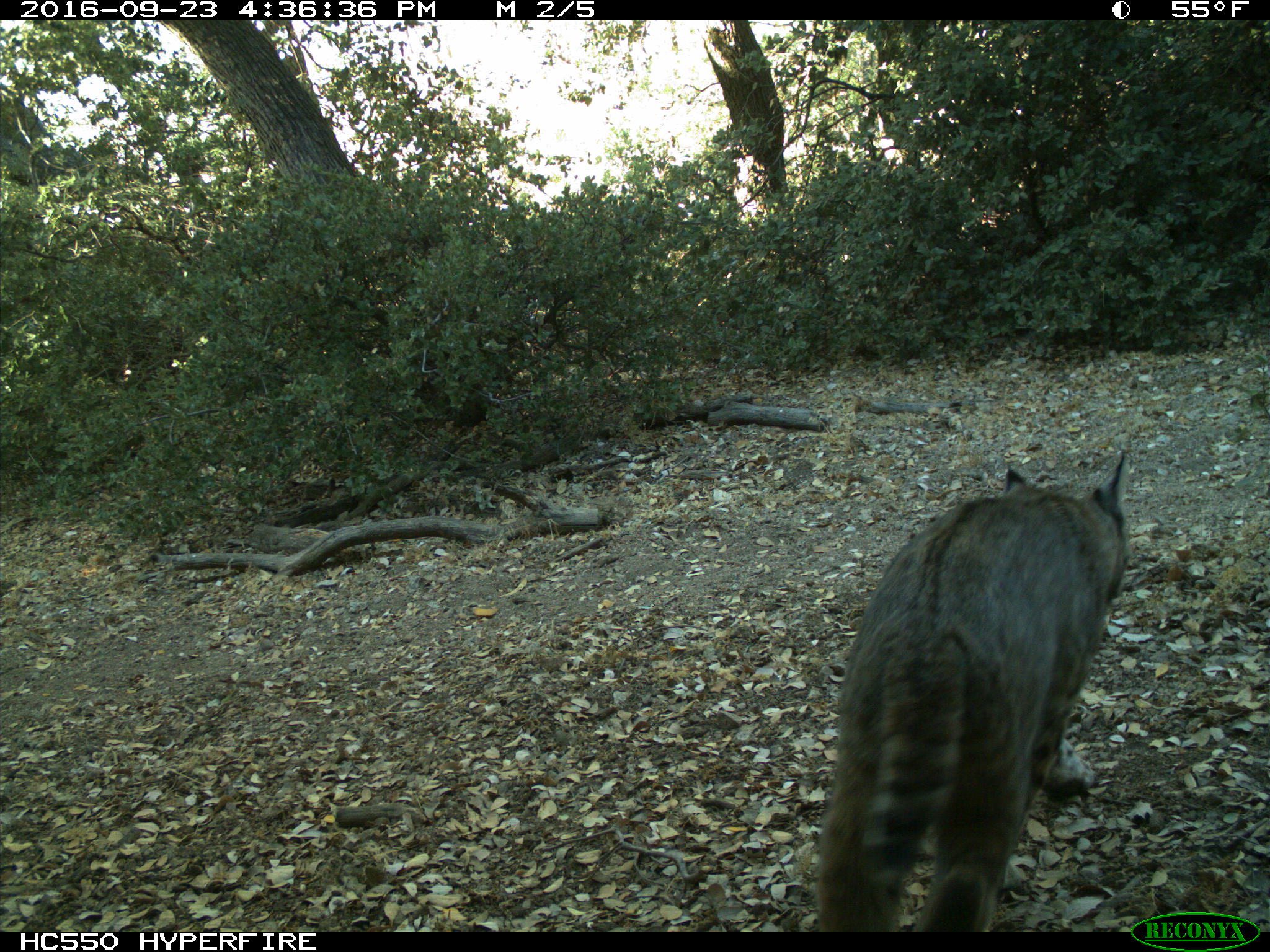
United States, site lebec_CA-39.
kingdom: Animalia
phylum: Chordata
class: Mammalia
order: Carnivora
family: Felidae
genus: Lynx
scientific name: Lynx rufus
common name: bobcat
Lynx rufus (bobcat).